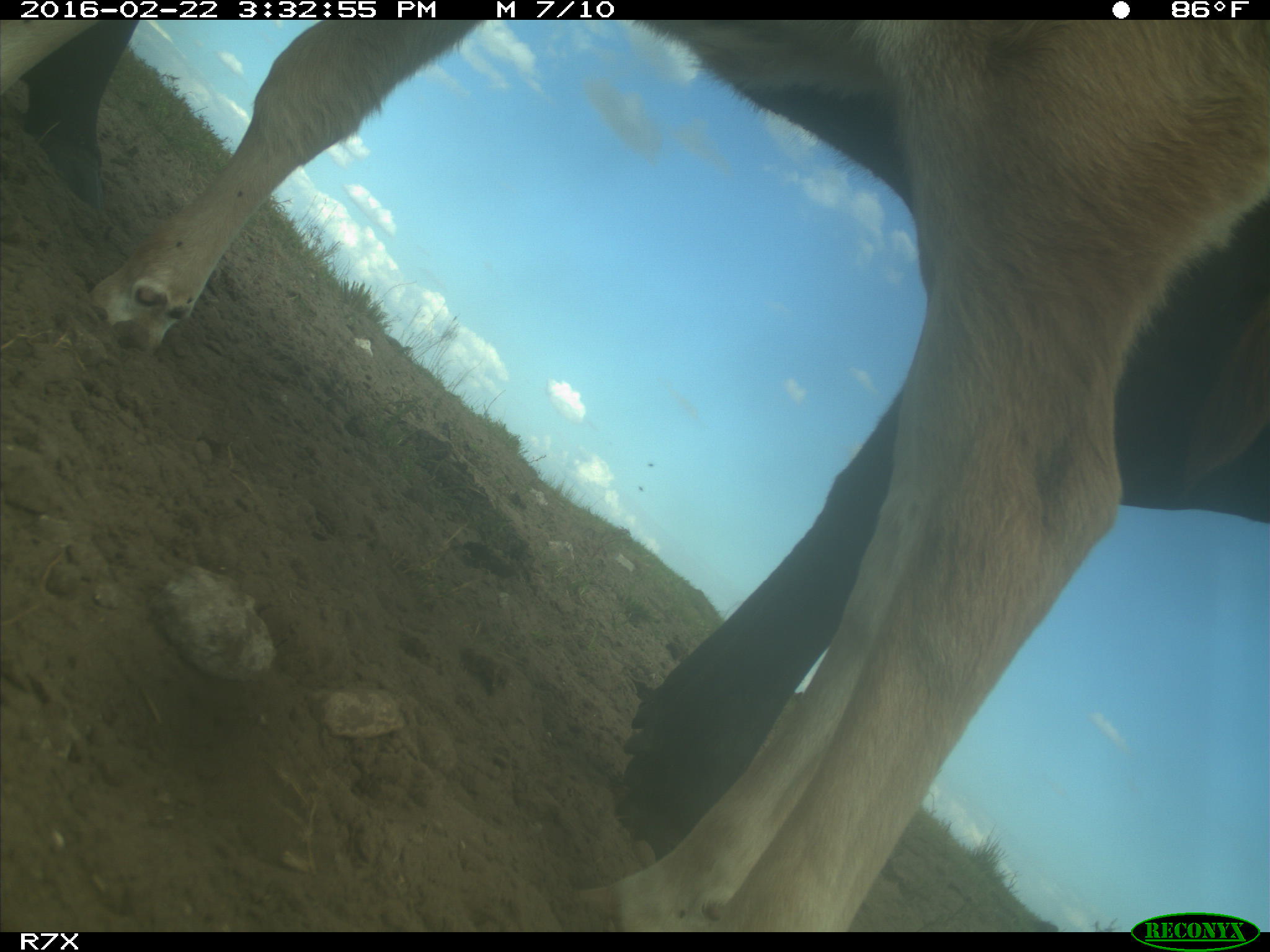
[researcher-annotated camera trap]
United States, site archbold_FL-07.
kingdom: Animalia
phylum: Chordata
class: Mammalia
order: Artiodactyla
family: Bovidae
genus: Bos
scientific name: Bos taurus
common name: domestic cow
Bos taurus (domestic cow).